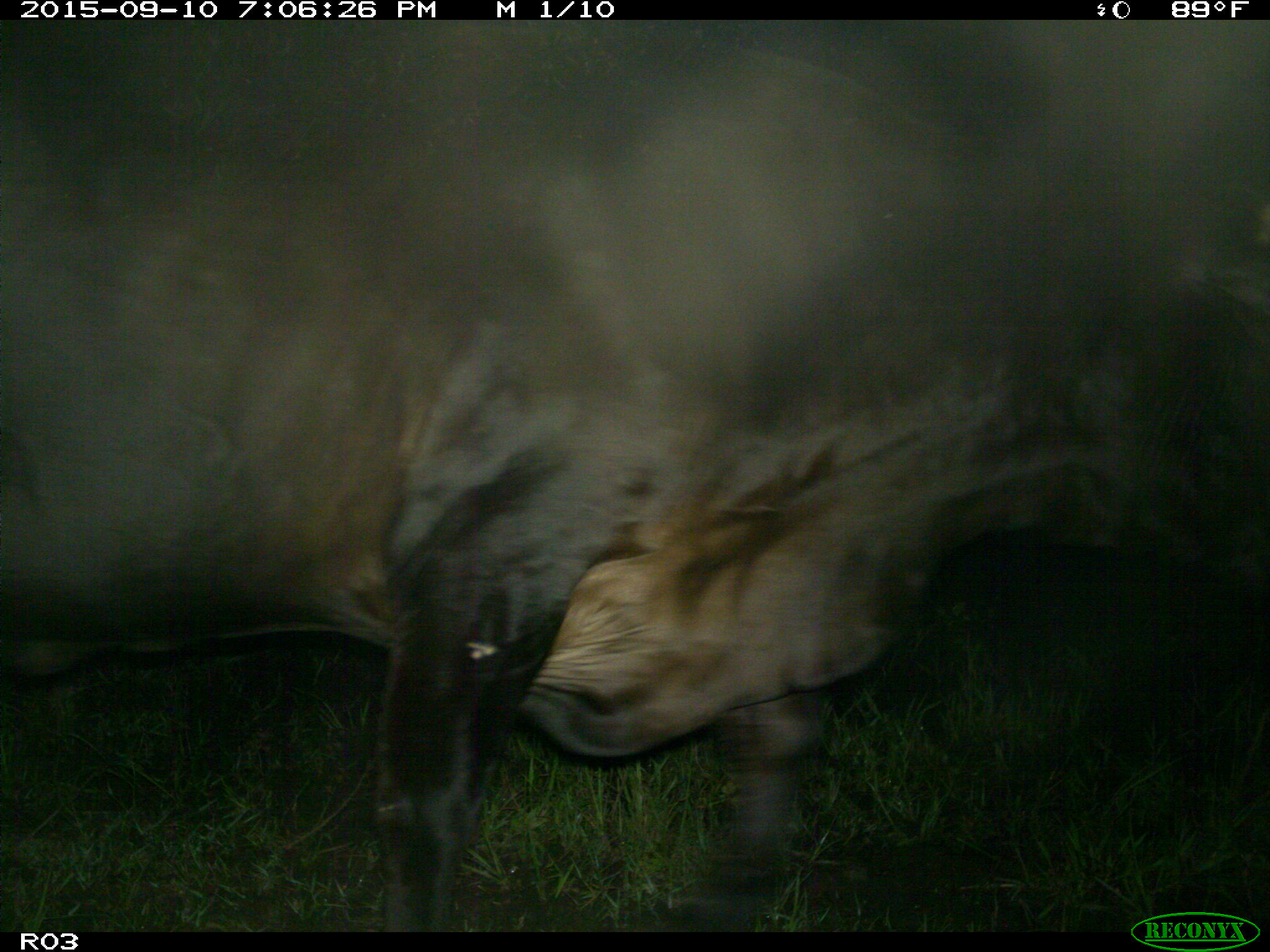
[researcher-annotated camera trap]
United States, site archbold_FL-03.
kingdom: Animalia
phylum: Chordata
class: Mammalia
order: Artiodactyla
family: Bovidae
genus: Bos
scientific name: Bos taurus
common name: domestic cow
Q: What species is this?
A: Bos taurus (domestic cow).